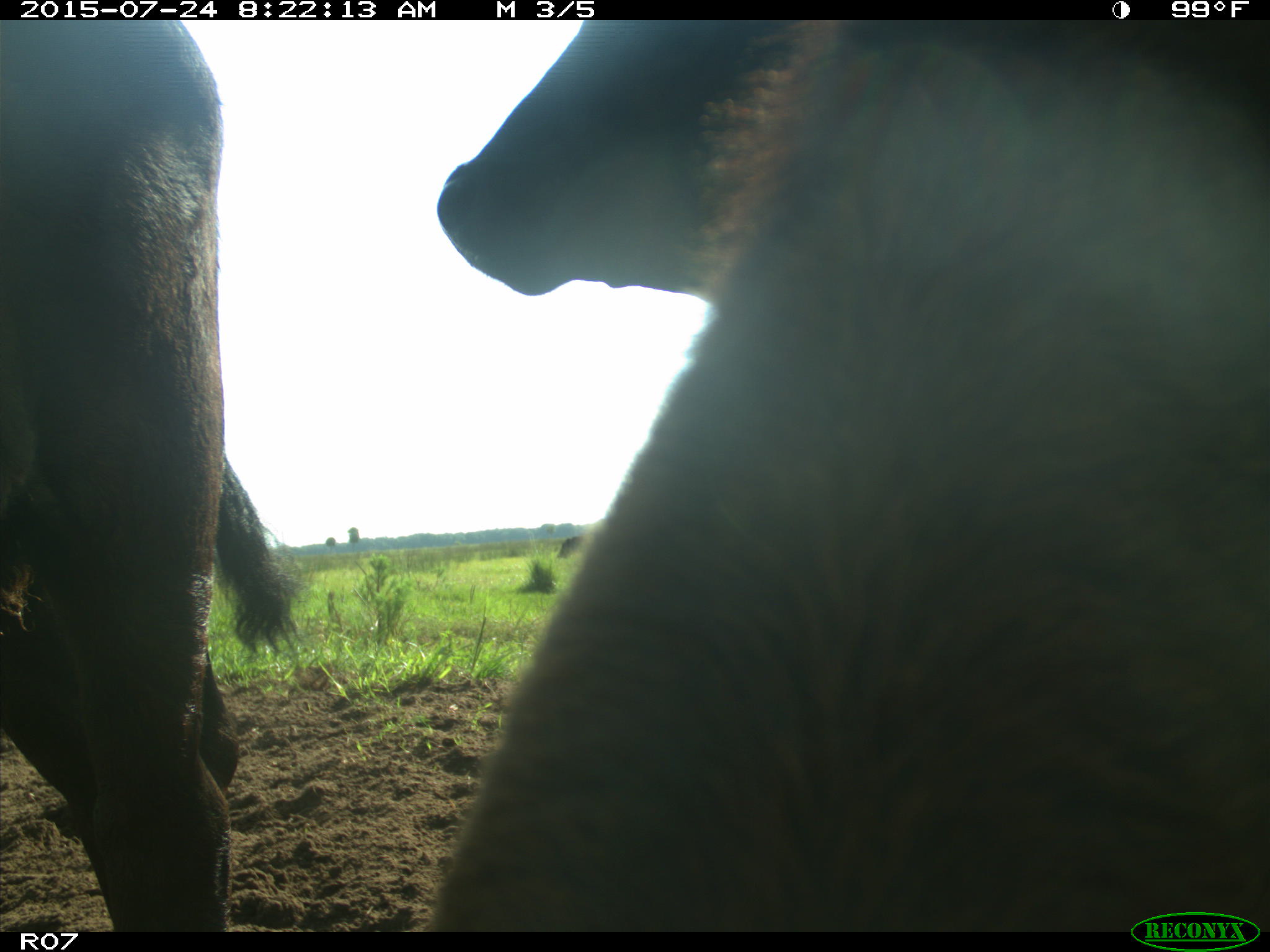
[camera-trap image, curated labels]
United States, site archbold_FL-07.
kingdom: Animalia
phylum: Chordata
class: Mammalia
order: Artiodactyla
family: Bovidae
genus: Bos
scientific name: Bos taurus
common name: domestic cow